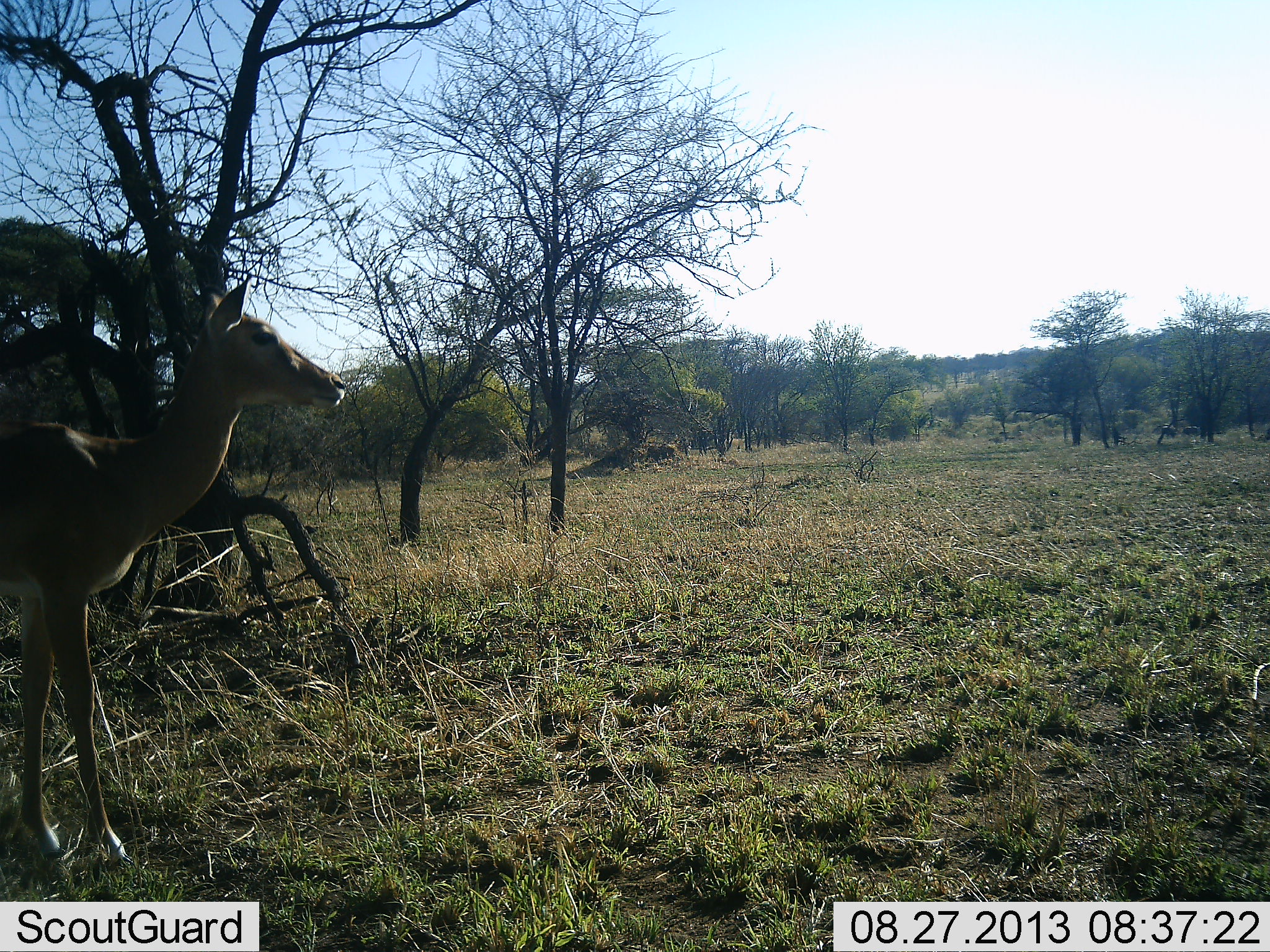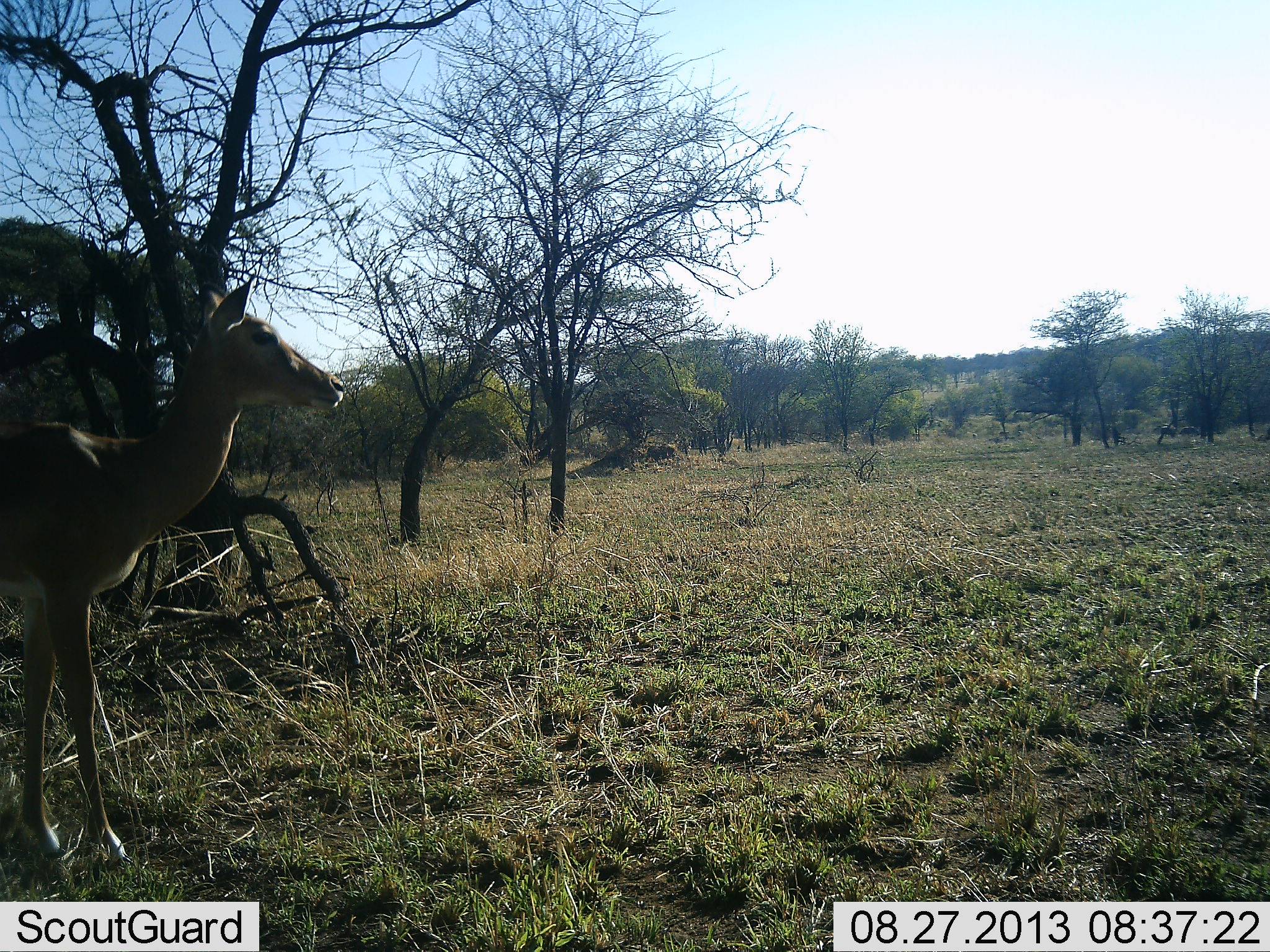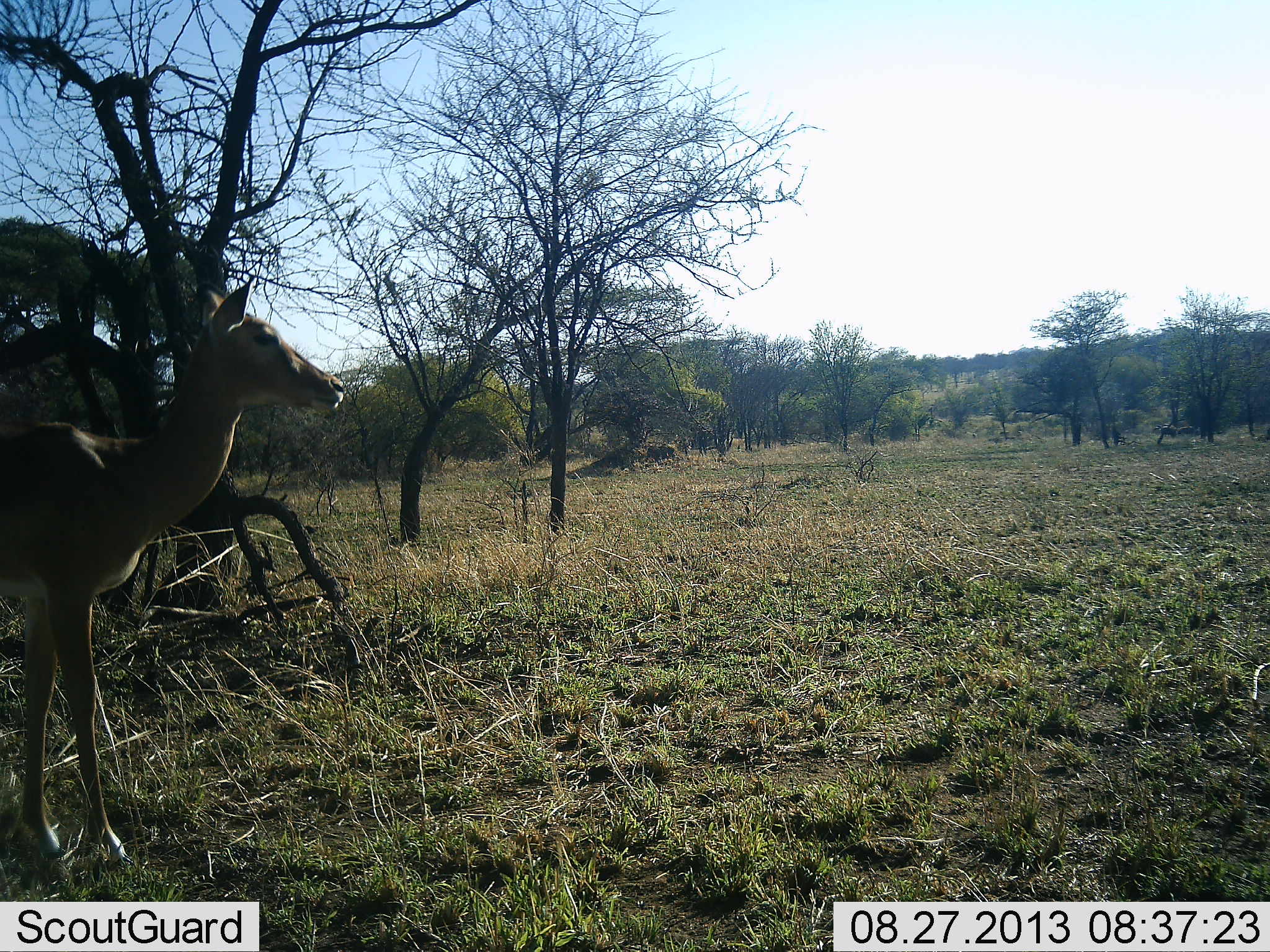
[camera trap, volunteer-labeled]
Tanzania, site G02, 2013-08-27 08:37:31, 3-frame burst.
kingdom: Animalia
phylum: Chordata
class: Mammalia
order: Artiodactyla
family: Bovidae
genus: Aepyceros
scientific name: Aepyceros melampus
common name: impala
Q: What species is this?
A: Impala (Aepyceros melampus).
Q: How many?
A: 1.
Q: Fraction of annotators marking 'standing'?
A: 100%.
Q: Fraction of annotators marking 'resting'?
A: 0%.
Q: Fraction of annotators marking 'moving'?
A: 0%.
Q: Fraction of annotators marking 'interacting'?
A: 0%.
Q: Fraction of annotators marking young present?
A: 0%.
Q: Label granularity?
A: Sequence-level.